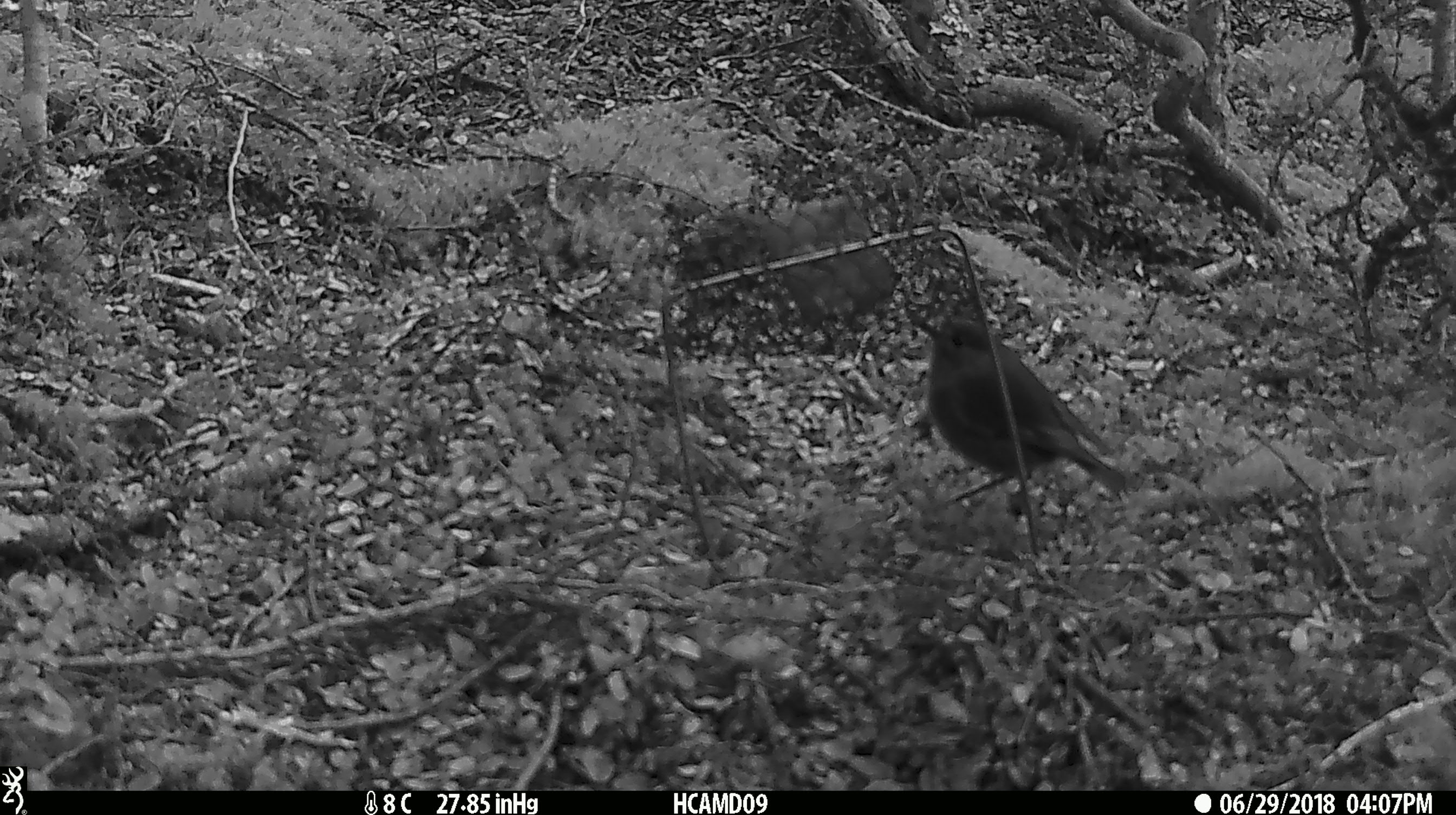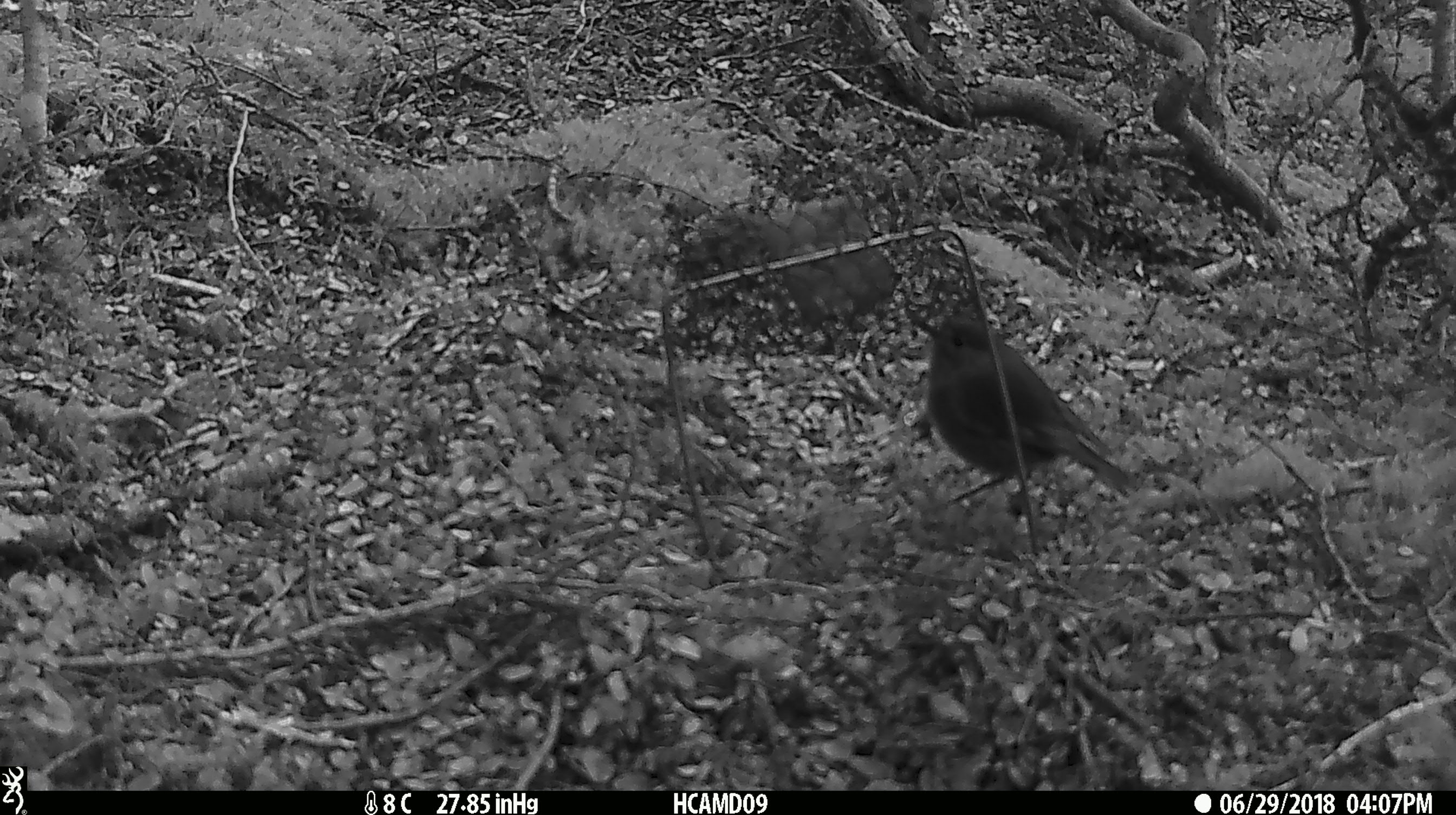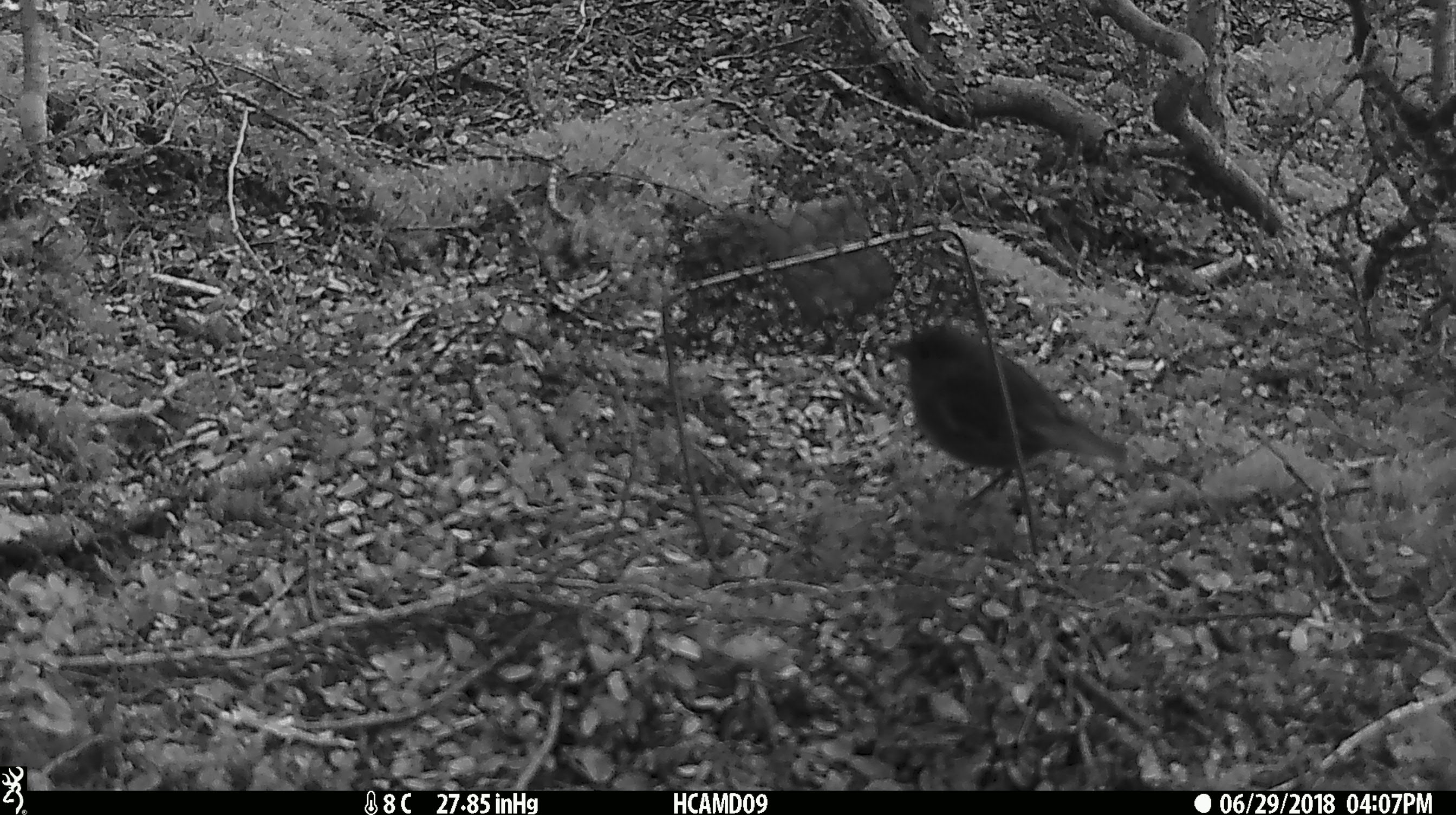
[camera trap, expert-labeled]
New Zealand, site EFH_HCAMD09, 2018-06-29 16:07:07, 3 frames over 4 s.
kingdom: Animalia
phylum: Chordata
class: Aves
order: Passeriformes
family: Petroicidae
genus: Petroica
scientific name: Petroica australis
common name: new zealand robin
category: robin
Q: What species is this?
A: Robin (new zealand robin) (Petroica australis).